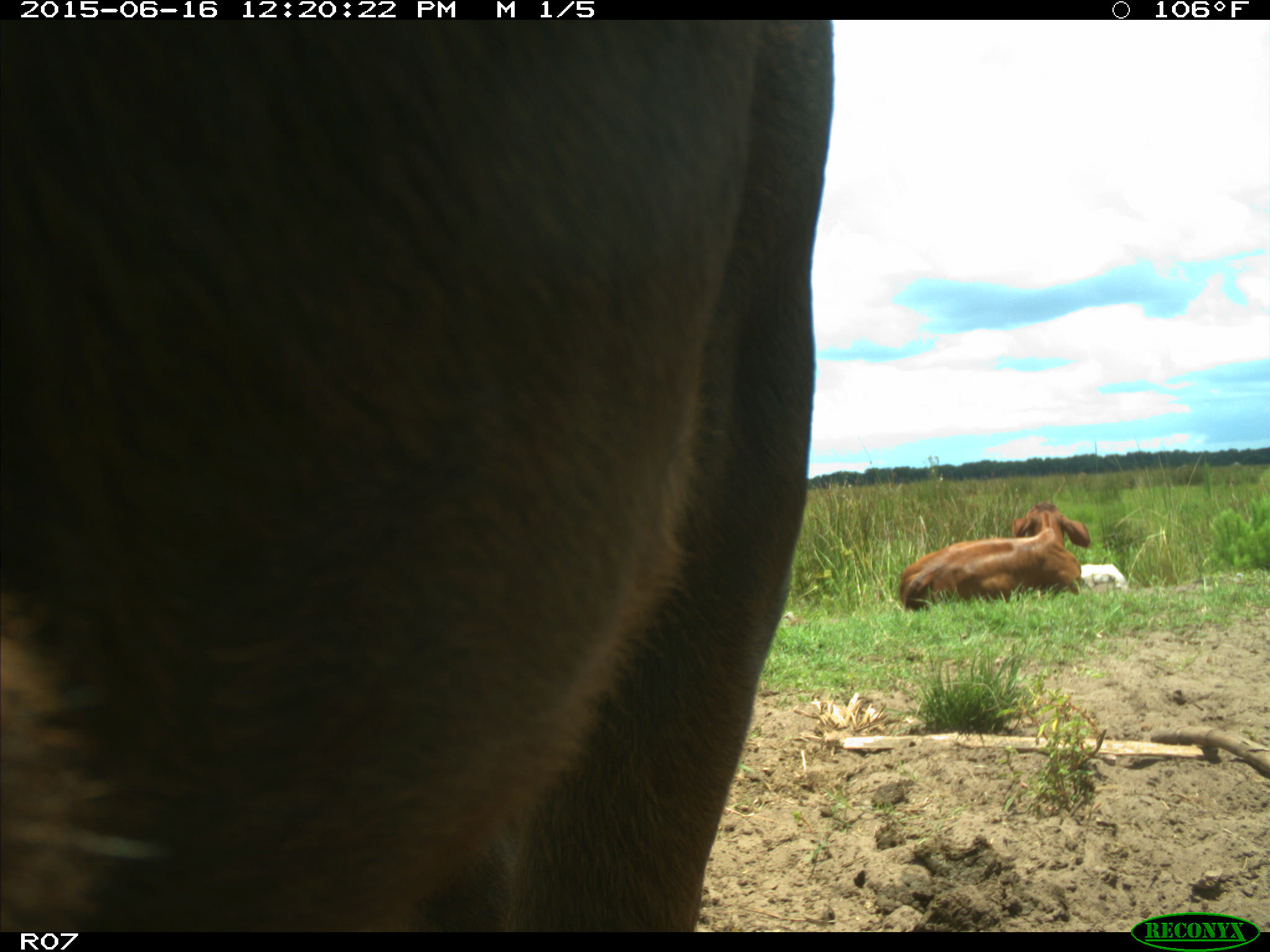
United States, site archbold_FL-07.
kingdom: Animalia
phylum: Chordata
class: Mammalia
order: Artiodactyla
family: Bovidae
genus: Bos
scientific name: Bos taurus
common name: domestic cow